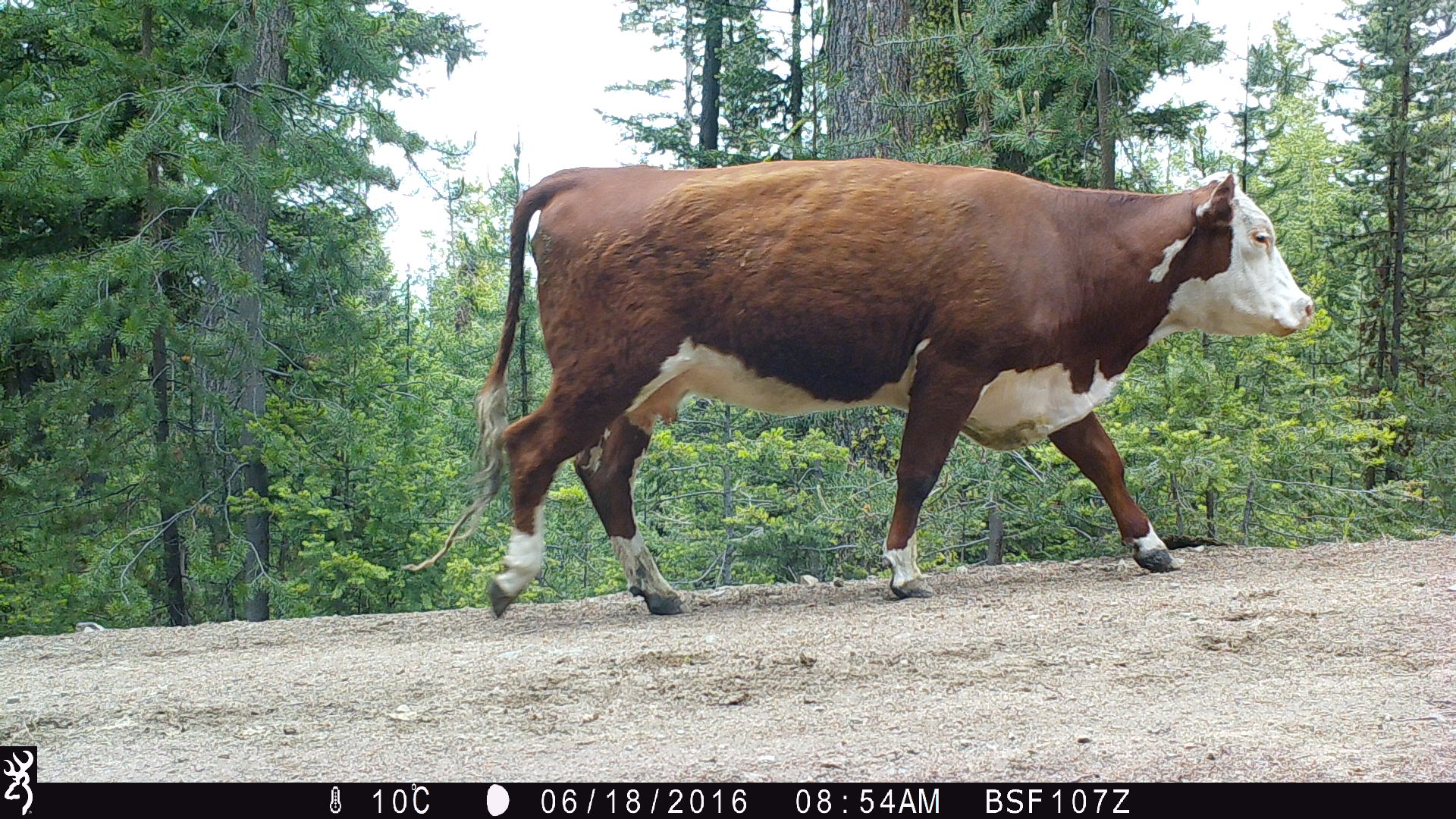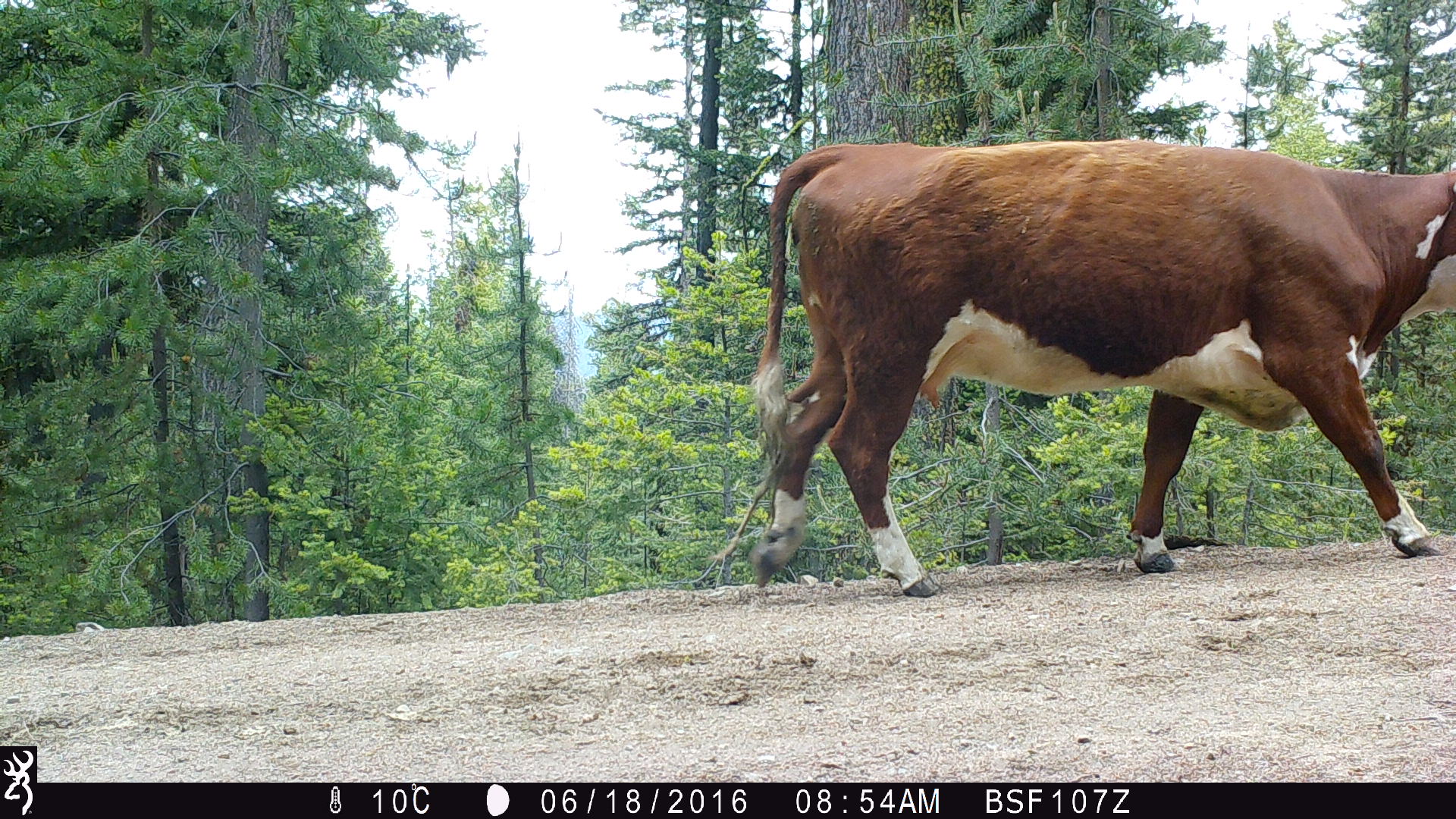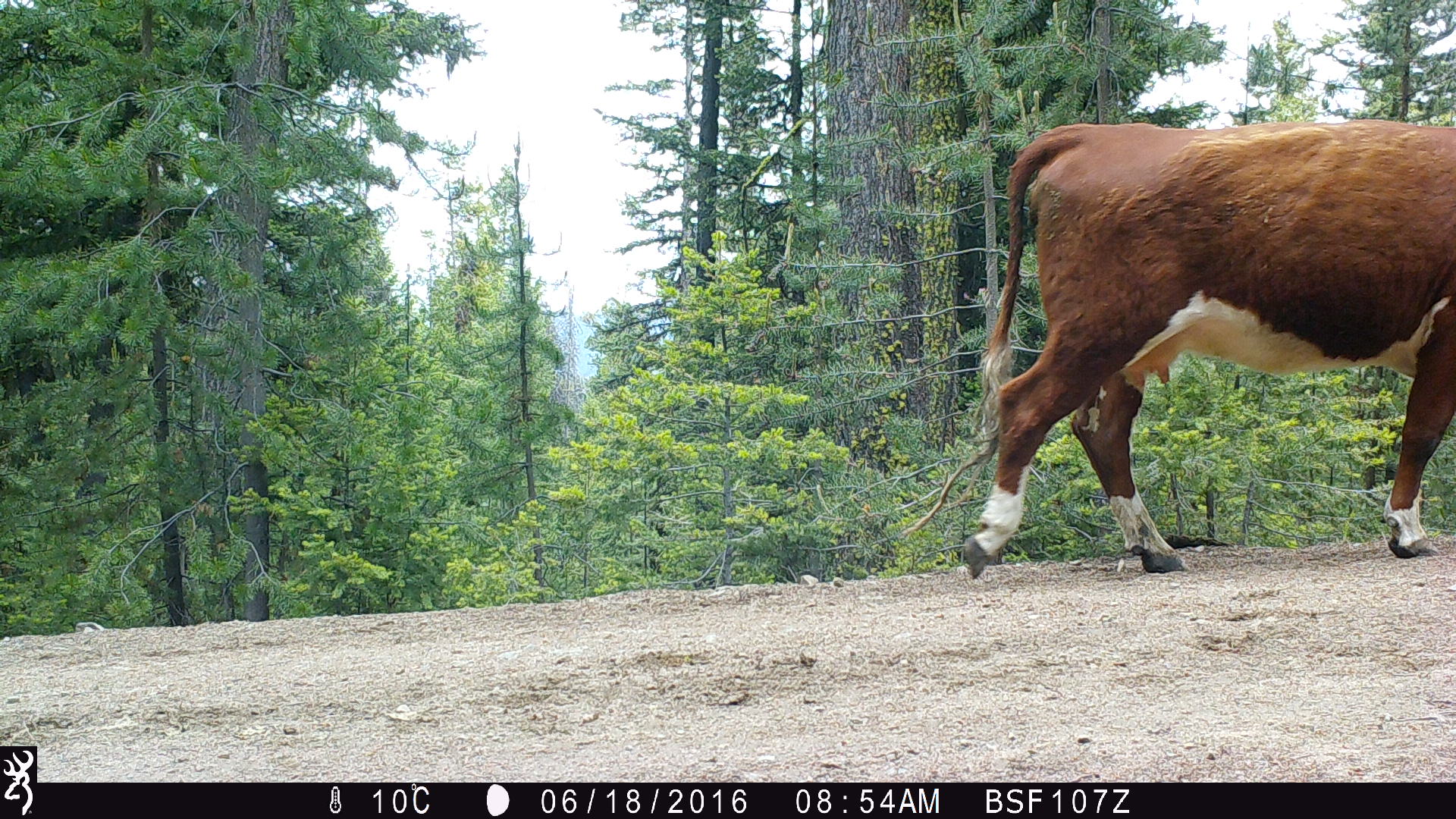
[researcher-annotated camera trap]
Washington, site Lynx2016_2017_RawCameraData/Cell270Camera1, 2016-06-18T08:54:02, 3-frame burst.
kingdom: Animalia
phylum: Chordata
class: Mammalia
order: Artiodactyla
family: Bovidae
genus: Bos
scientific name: Bos taurus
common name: domestic cattle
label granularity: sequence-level